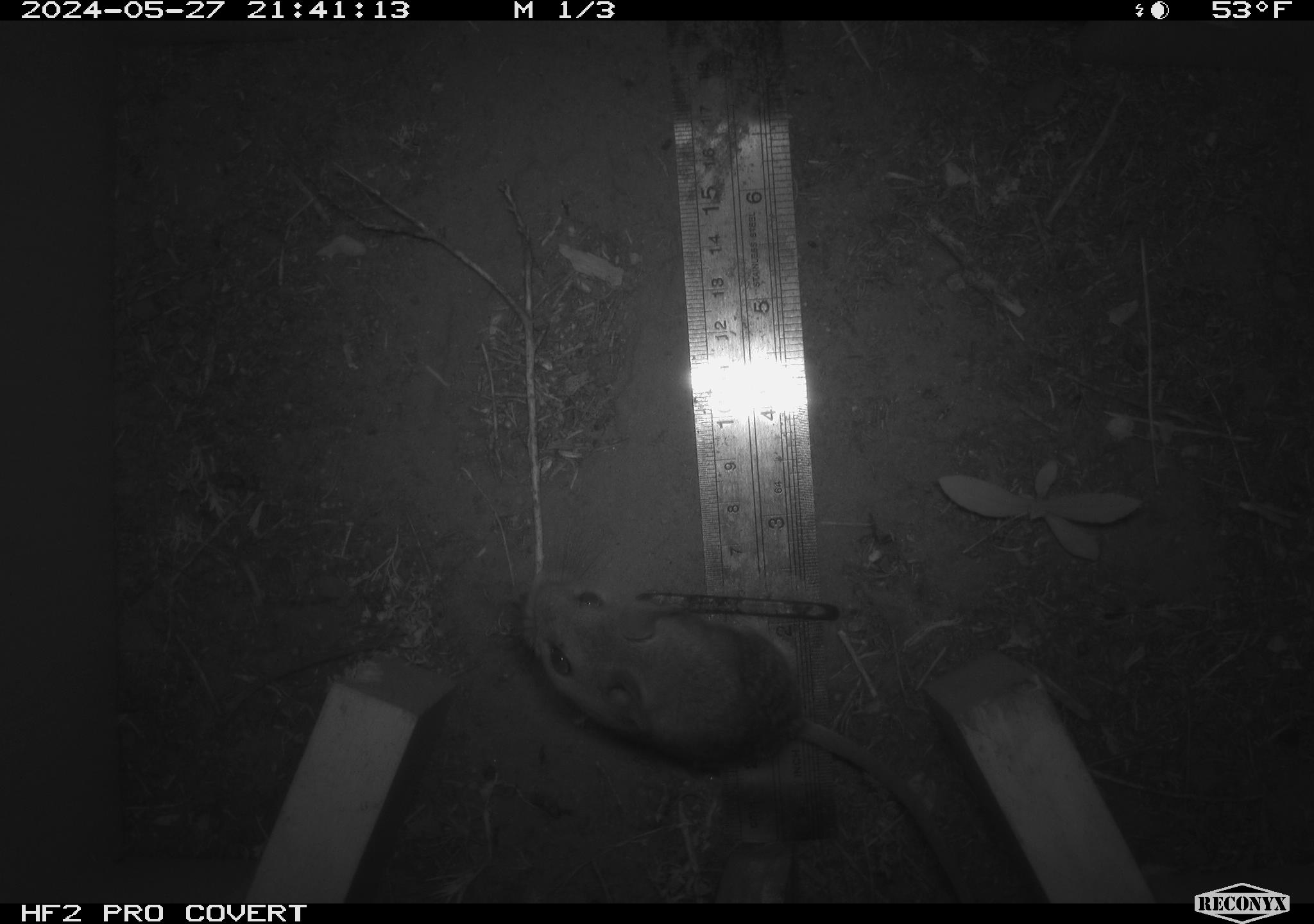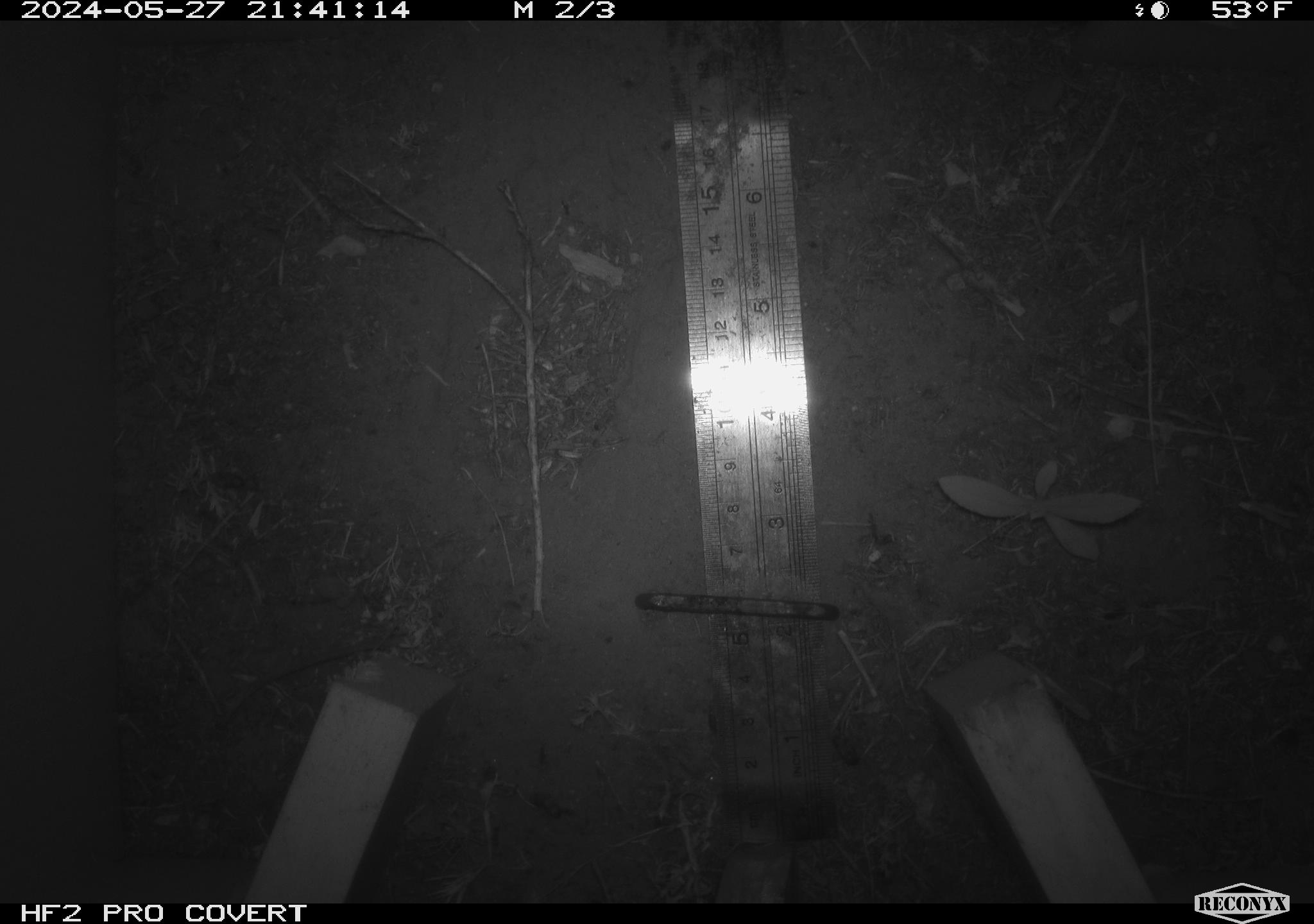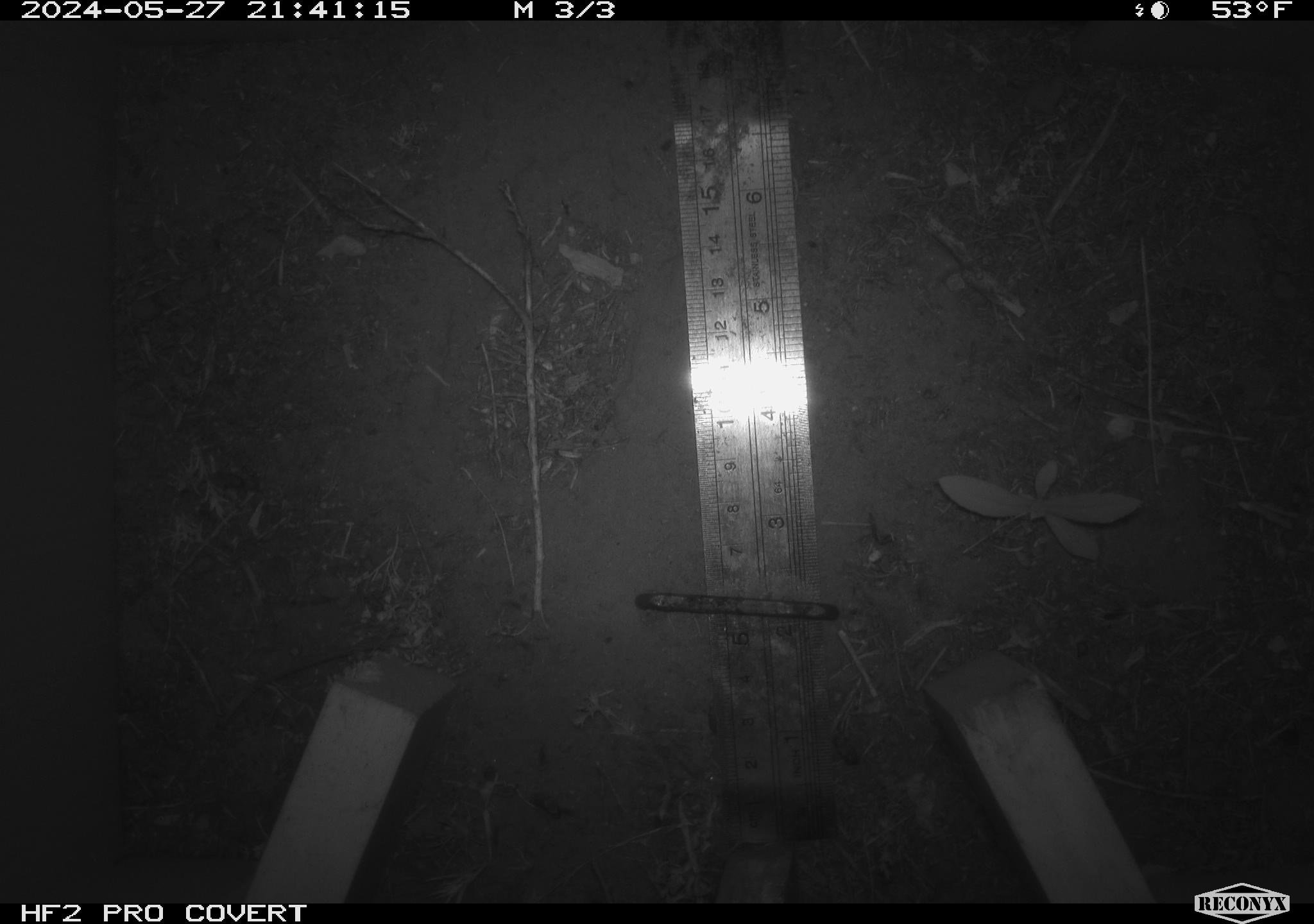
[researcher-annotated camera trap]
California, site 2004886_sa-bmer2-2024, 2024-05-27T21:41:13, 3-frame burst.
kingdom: Animalia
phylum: Chordata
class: Mammalia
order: Rodentia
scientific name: Rodentia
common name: mouse species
Mouse species (Rodentia).